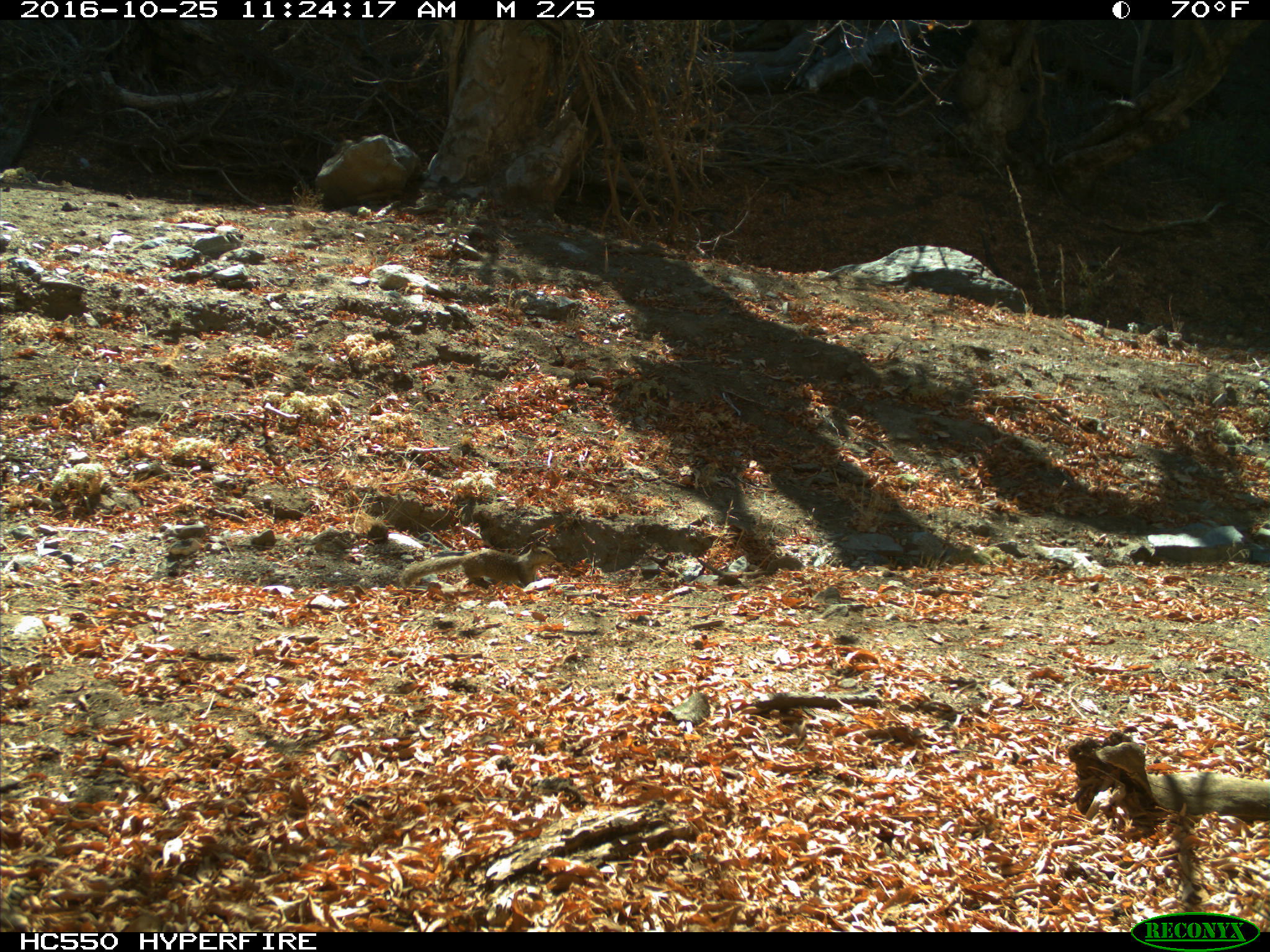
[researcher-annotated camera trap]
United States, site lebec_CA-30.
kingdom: Animalia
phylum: Chordata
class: Mammalia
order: Rodentia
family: Sciuridae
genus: Otospermophilus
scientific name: Otospermophilus beecheyi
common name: california ground squirrel